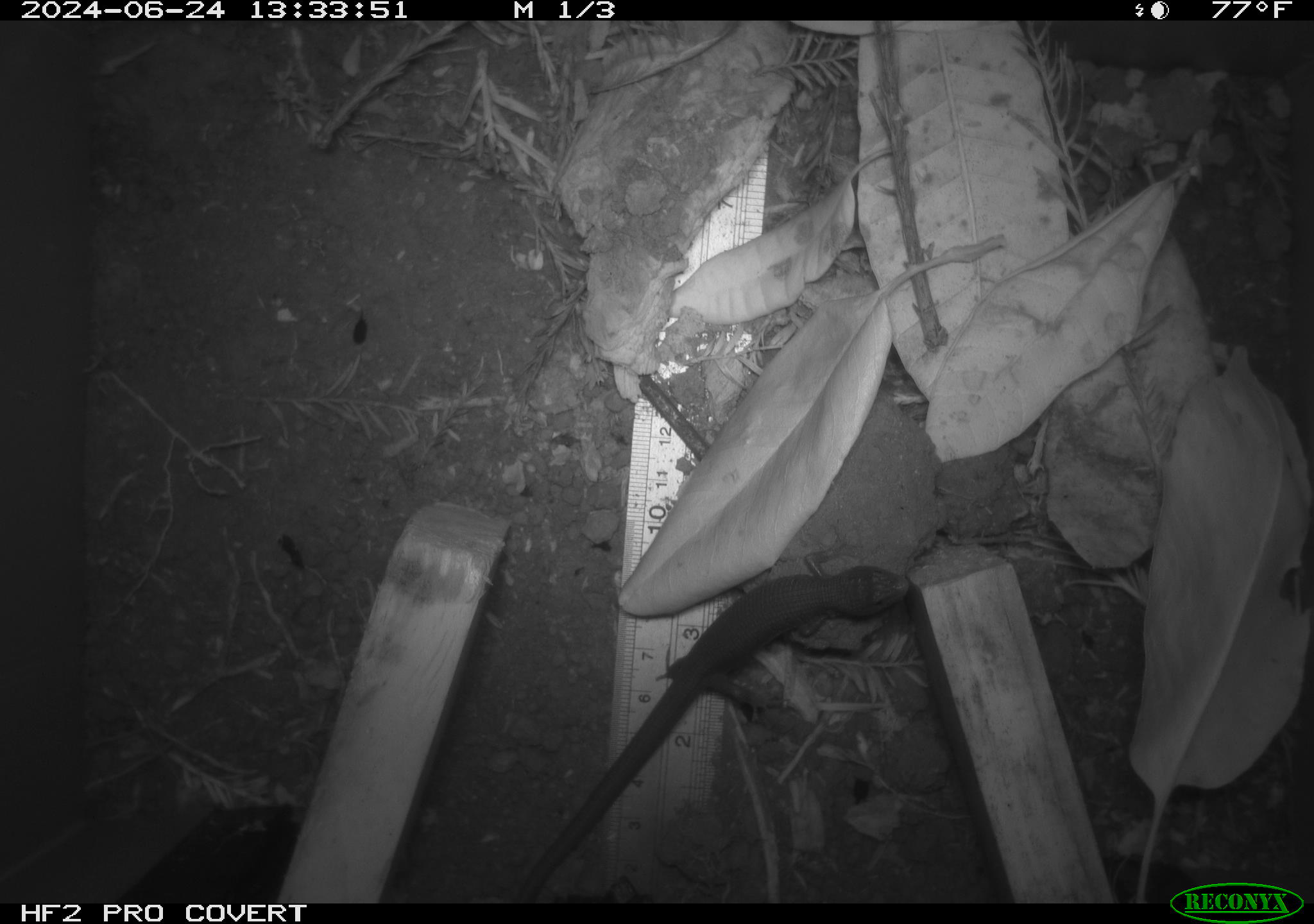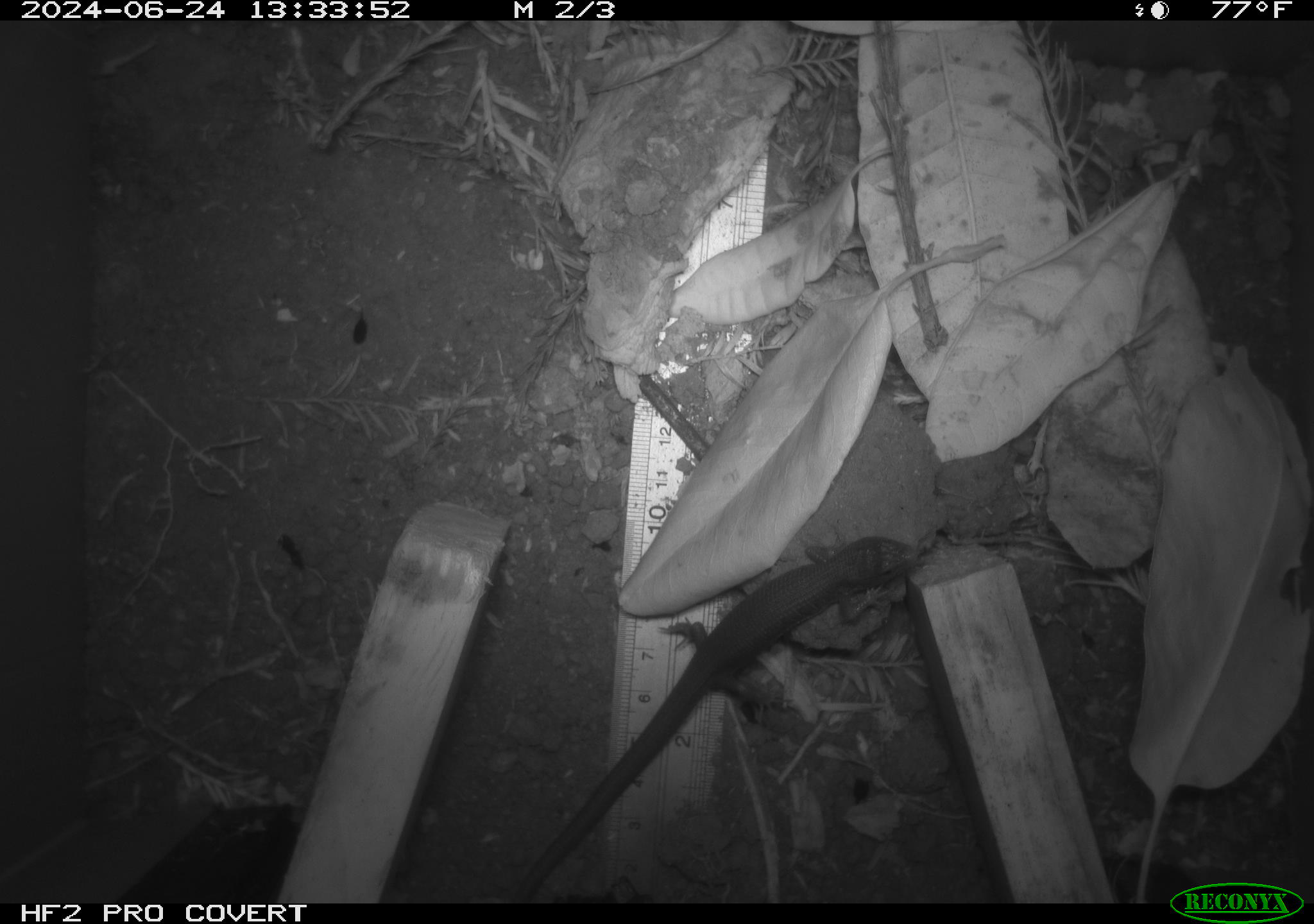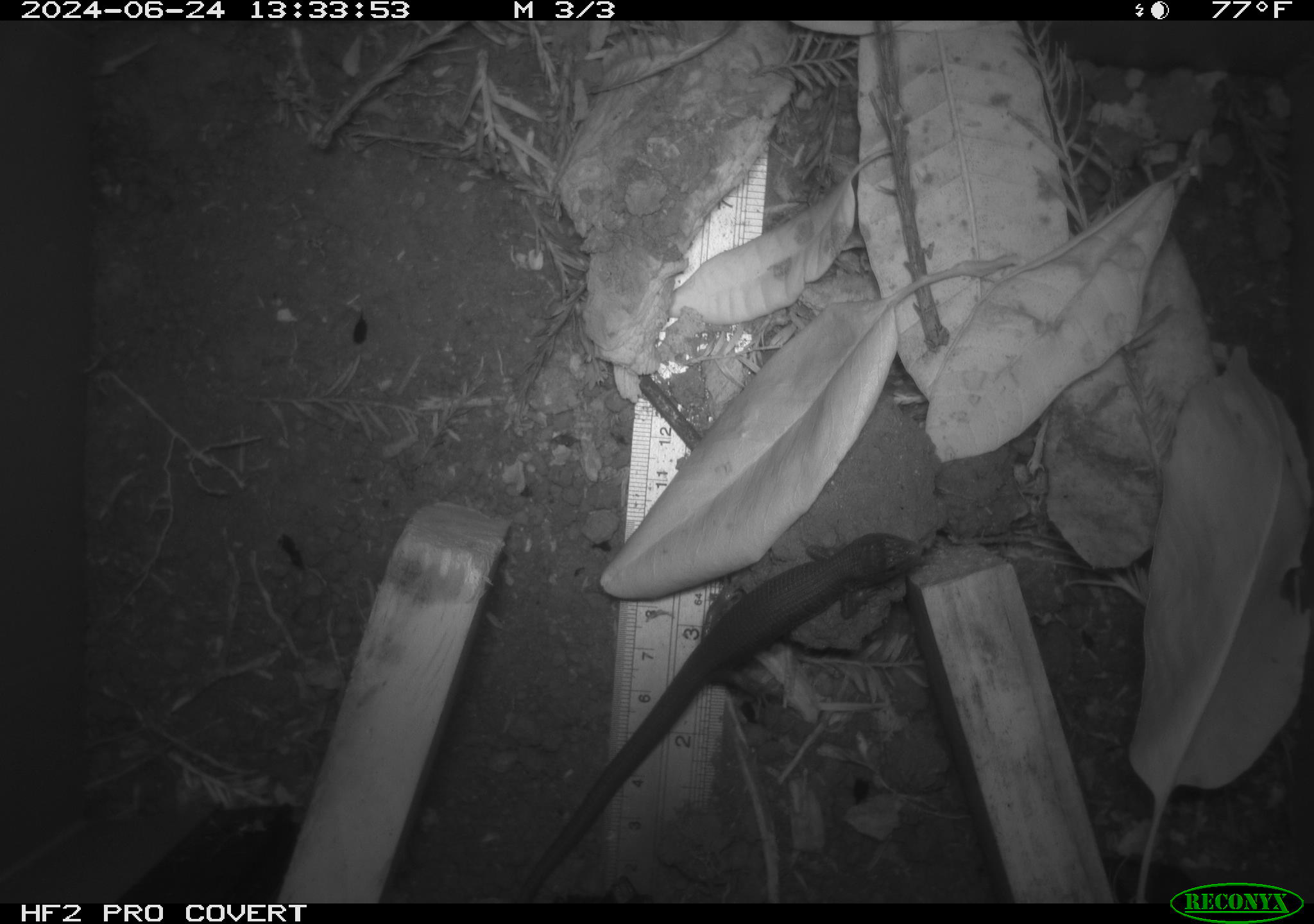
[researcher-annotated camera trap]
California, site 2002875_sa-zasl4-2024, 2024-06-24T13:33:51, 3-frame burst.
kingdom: Animalia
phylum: Chordata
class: Reptilia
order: Squamata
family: Anguidae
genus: Elgaria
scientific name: Elgaria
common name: alligator lizards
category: elgaria species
Elgaria species (alligator lizards) (Elgaria).